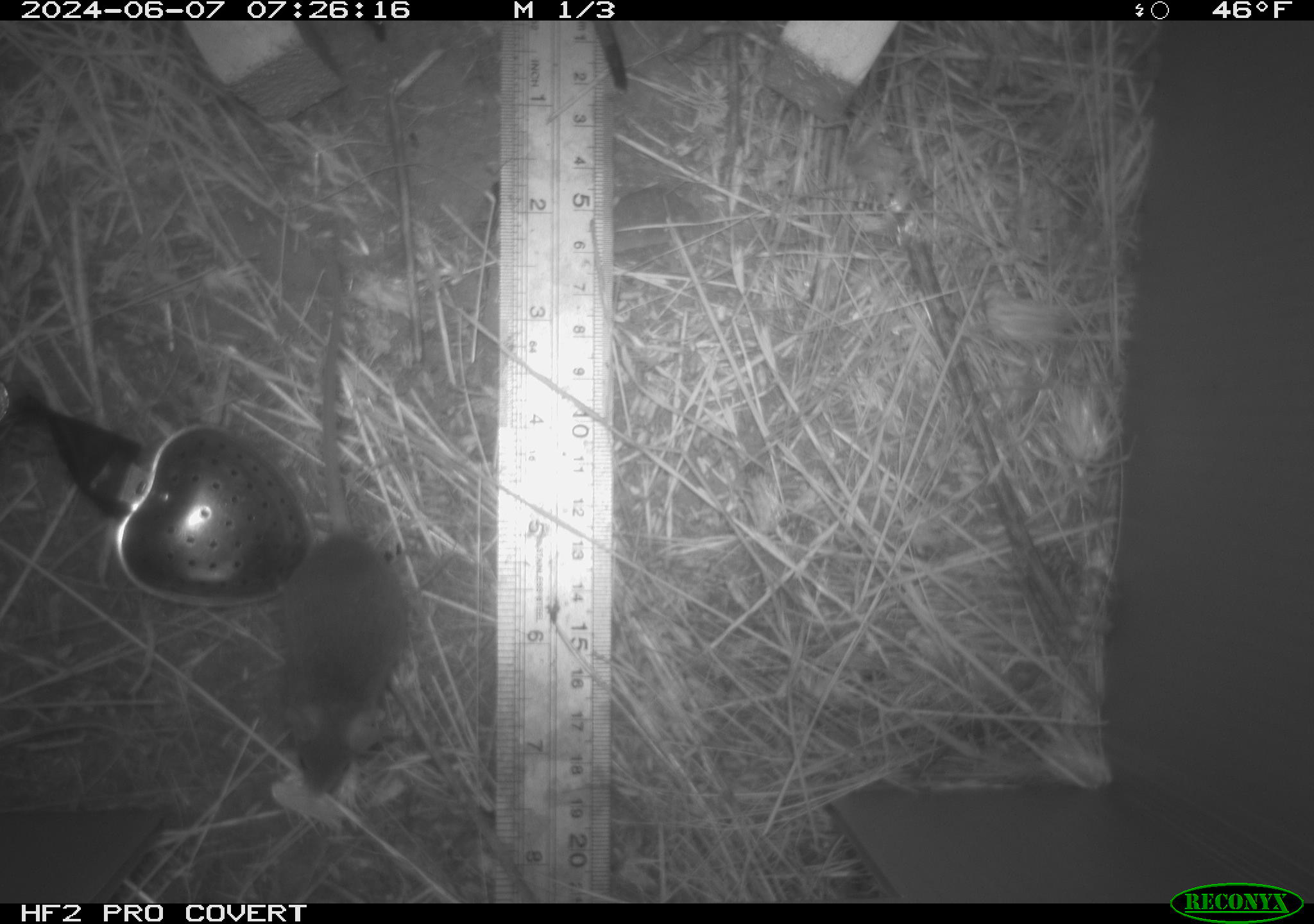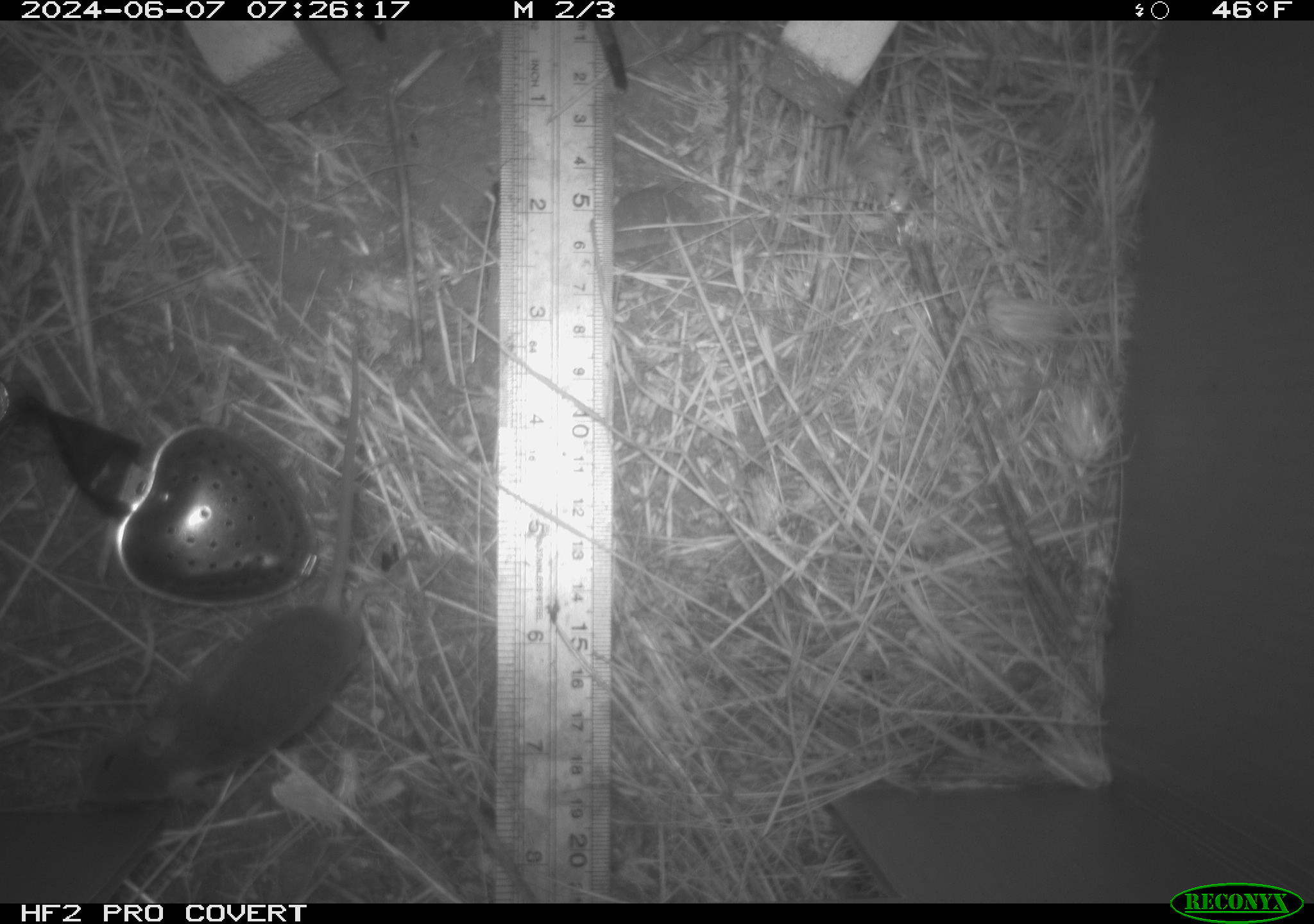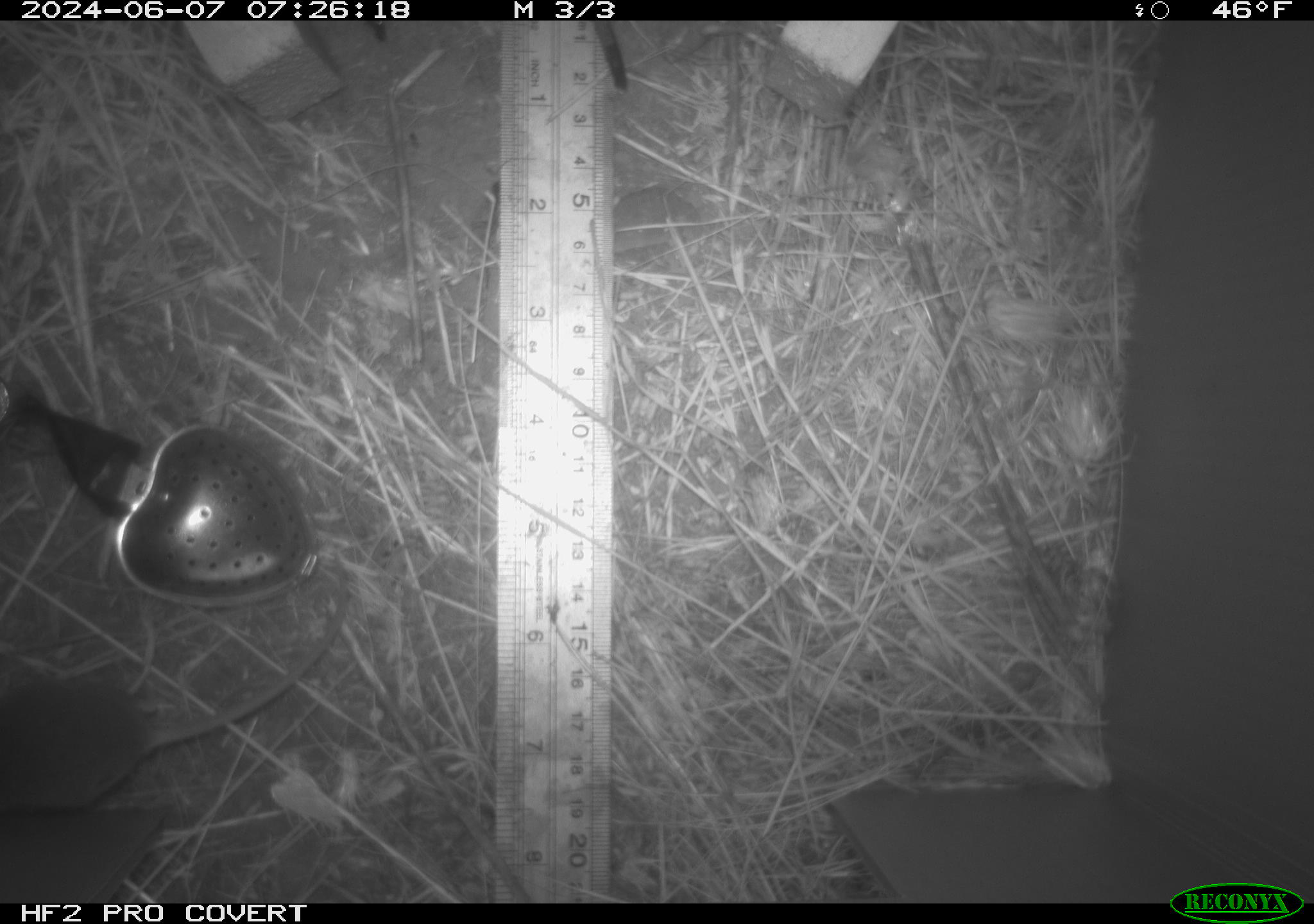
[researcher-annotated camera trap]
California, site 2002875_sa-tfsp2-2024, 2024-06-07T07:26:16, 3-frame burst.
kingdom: Animalia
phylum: Chordata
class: Mammalia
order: Rodentia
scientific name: Rodentia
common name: mouse species